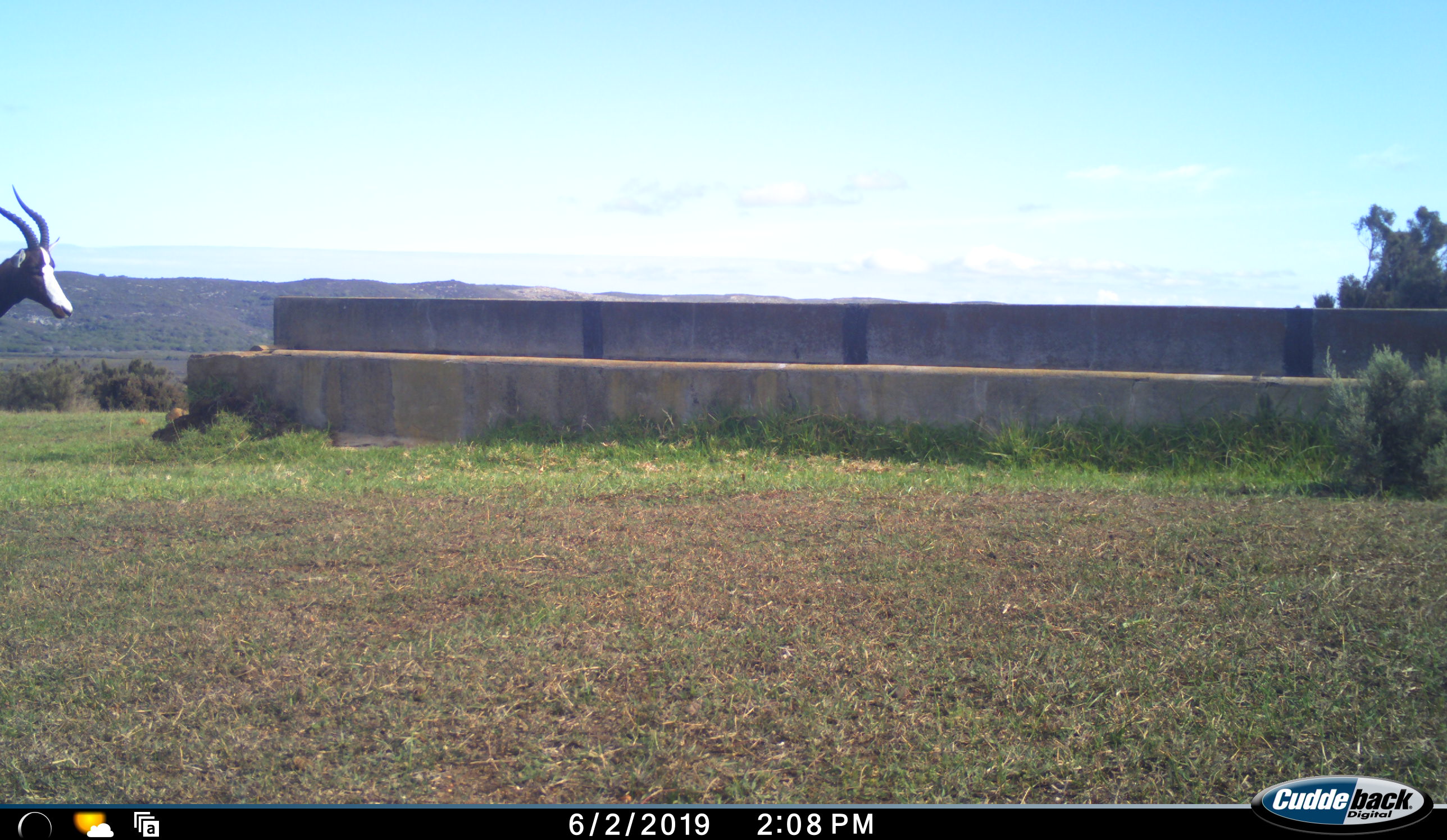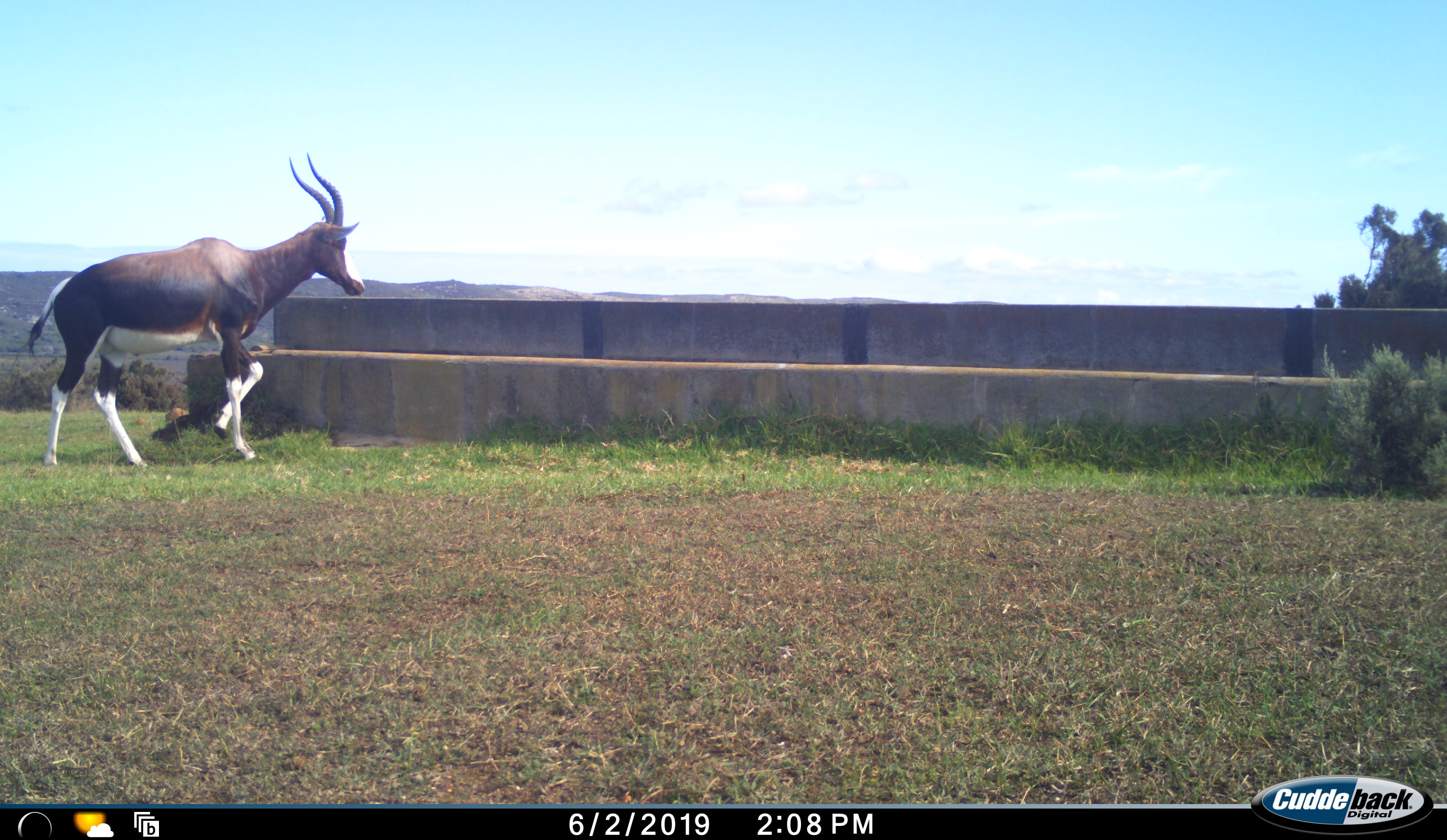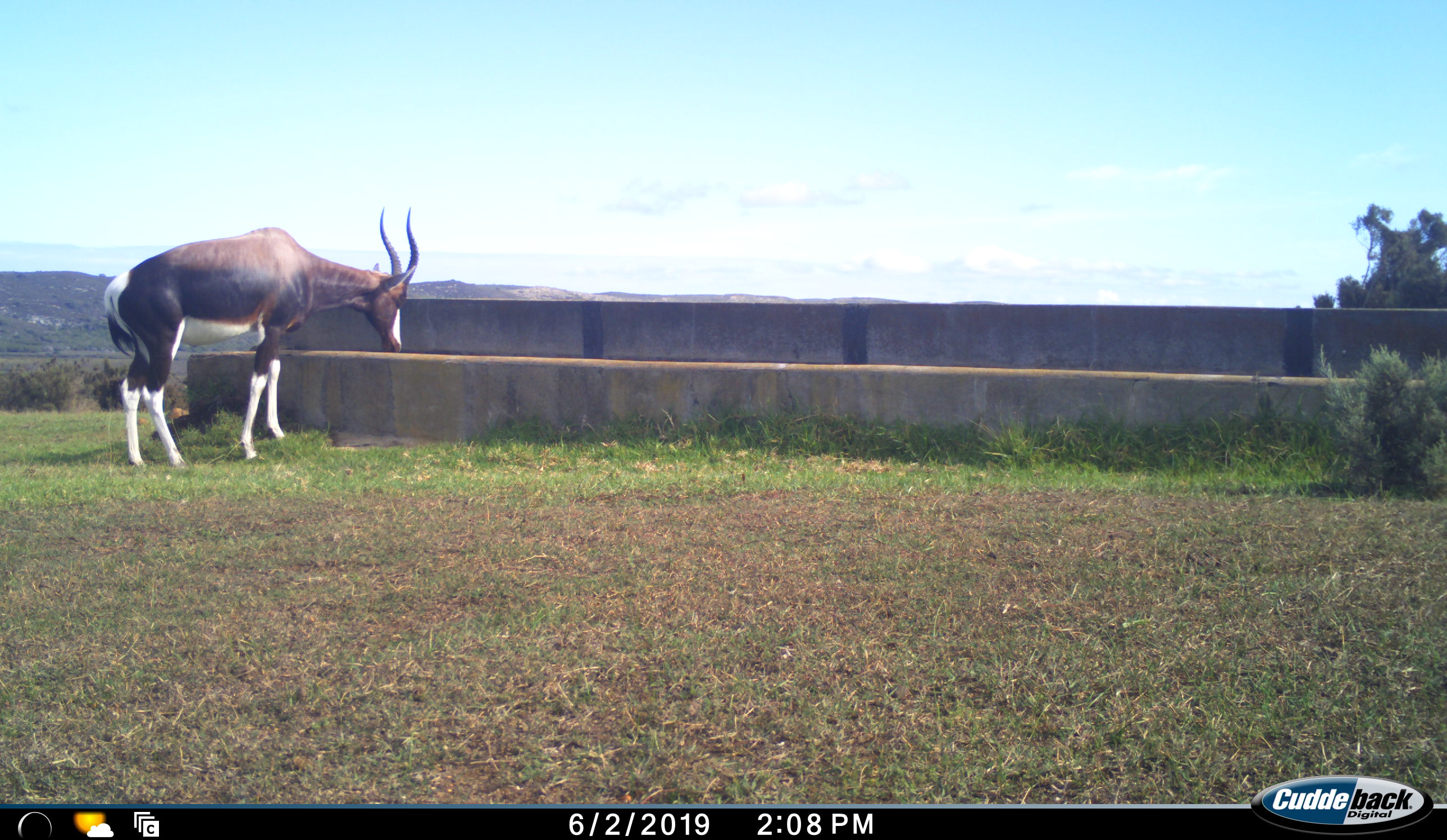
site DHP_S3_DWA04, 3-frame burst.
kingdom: Animalia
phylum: Chordata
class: Mammalia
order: Artiodactyla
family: Bovidae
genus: Damaliscus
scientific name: Damaliscus pygargus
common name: bontebok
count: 1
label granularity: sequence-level